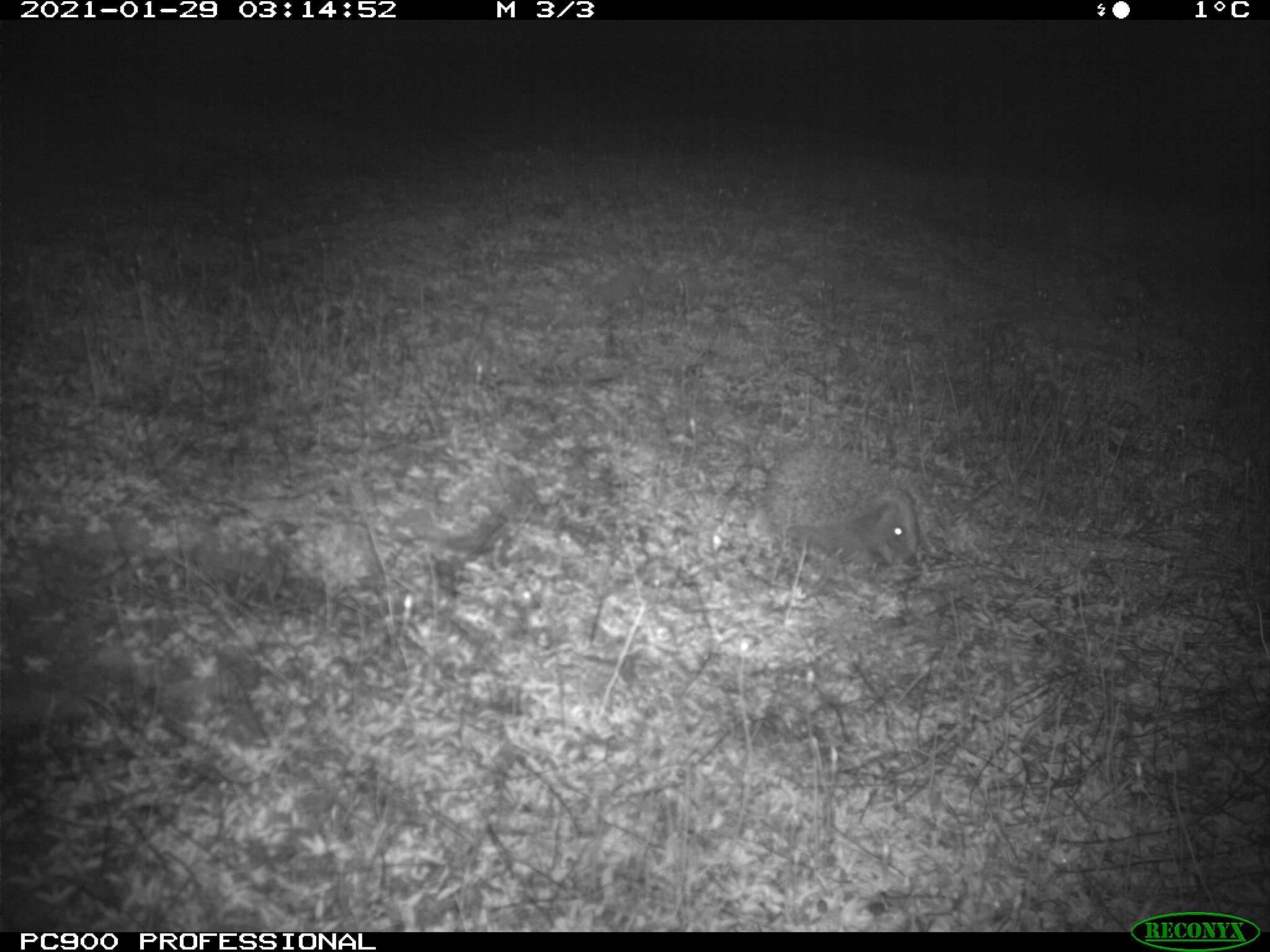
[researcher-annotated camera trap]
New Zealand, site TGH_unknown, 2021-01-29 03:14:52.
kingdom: Animalia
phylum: Chordata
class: Mammalia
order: Eulipotyphla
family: Erinaceidae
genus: Erinaceus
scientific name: Erinaceus europaeus europaeus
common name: european hedgehog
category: hedgehog